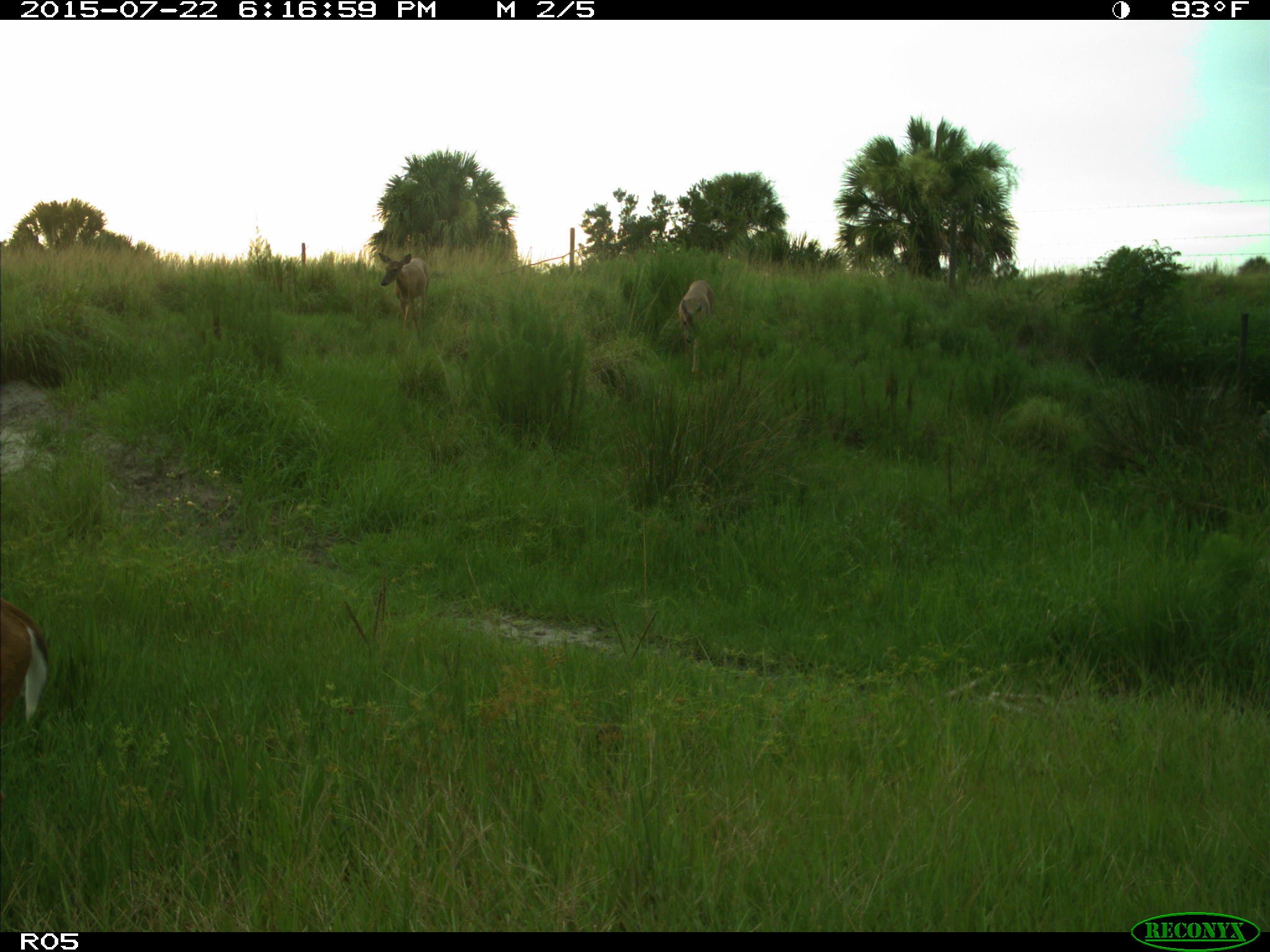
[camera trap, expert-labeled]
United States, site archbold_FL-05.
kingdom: Animalia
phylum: Chordata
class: Mammalia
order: Artiodactyla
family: Cervidae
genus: Odocoileus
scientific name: Odocoileus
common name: deer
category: unidentified deer